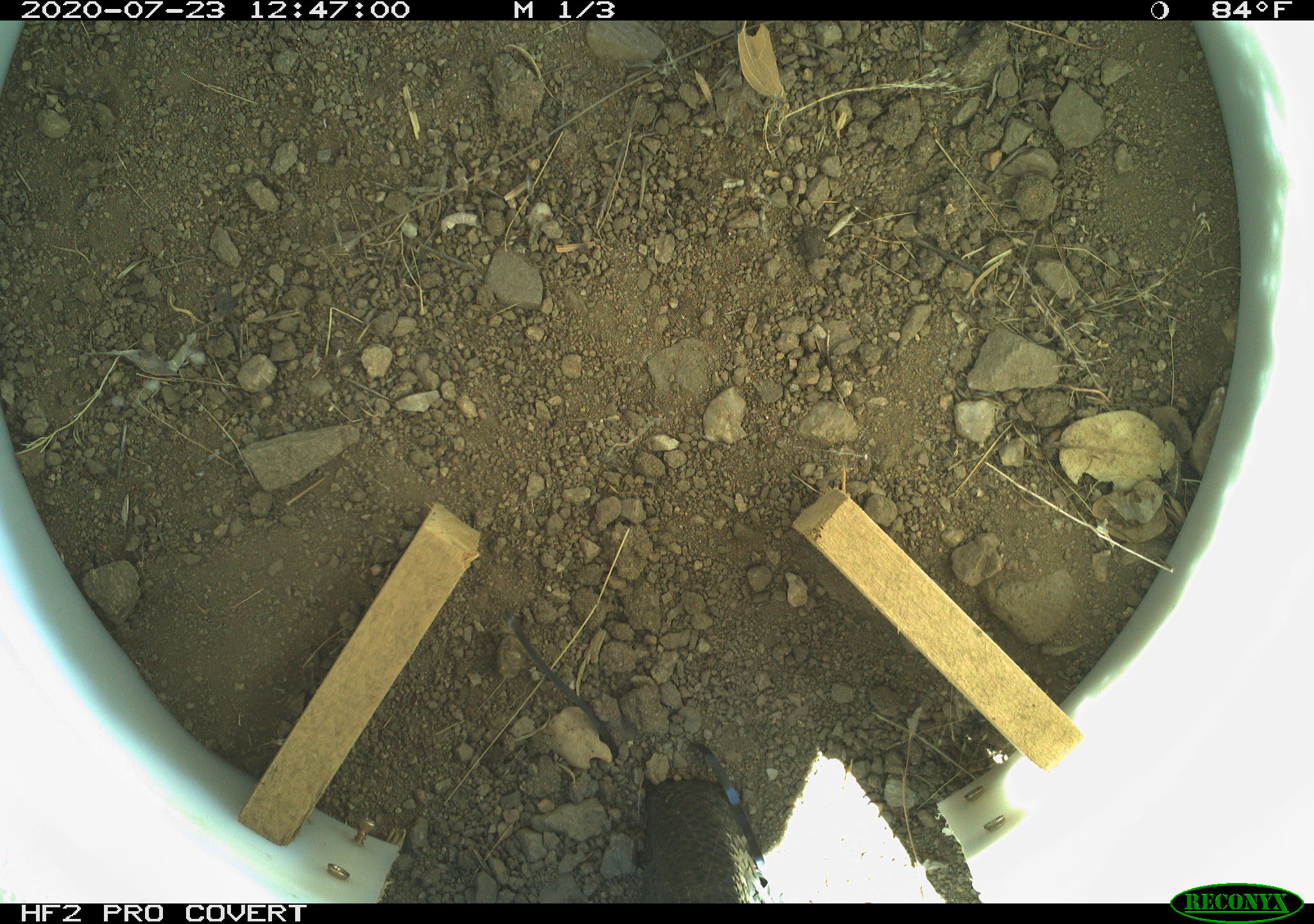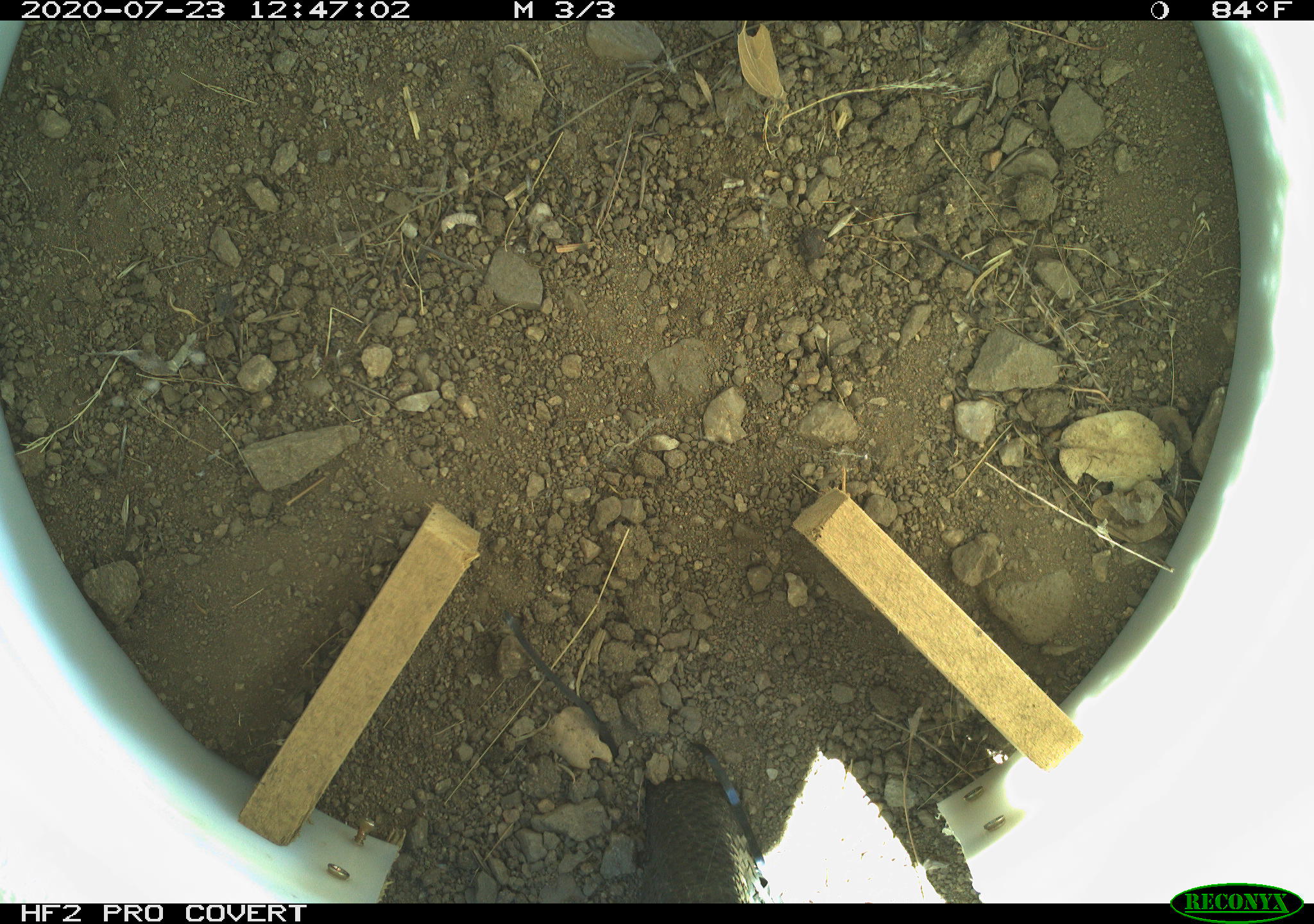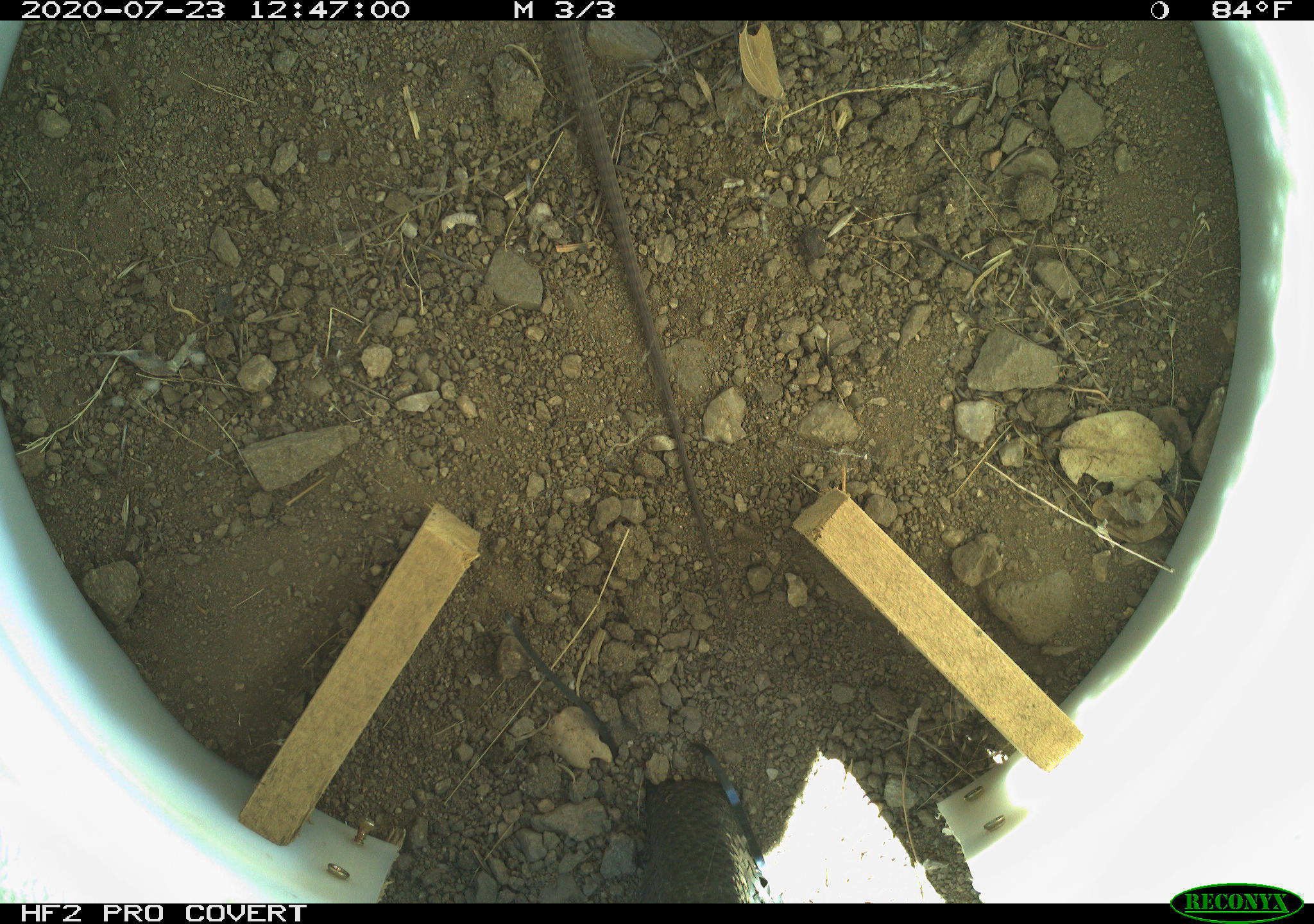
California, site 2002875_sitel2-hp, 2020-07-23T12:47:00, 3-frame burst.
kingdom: Animalia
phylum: Chordata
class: Reptilia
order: Squamata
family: Teiidae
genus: Aspidoscelis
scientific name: Aspidoscelis tigris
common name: western whiptail